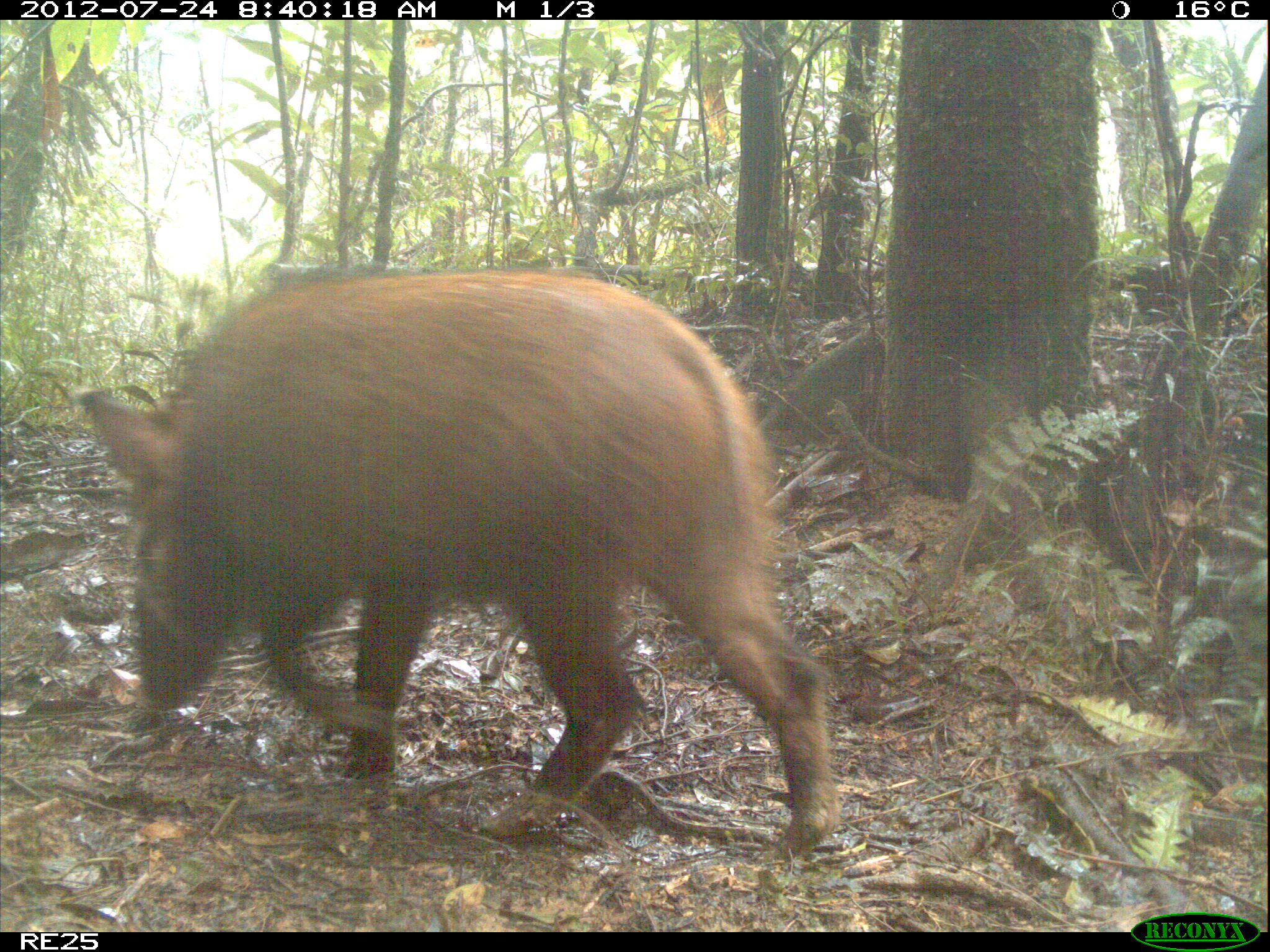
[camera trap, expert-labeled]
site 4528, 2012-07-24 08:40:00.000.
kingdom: Animalia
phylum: Chordata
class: Mammalia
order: Artiodactyla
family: Suidae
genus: Potamochoerus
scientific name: Potamochoerus larvatus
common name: bushpig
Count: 1.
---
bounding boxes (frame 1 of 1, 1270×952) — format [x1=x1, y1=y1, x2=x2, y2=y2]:
potamochoerus larvatus: [x1=74, y1=263, x2=849, y2=852]